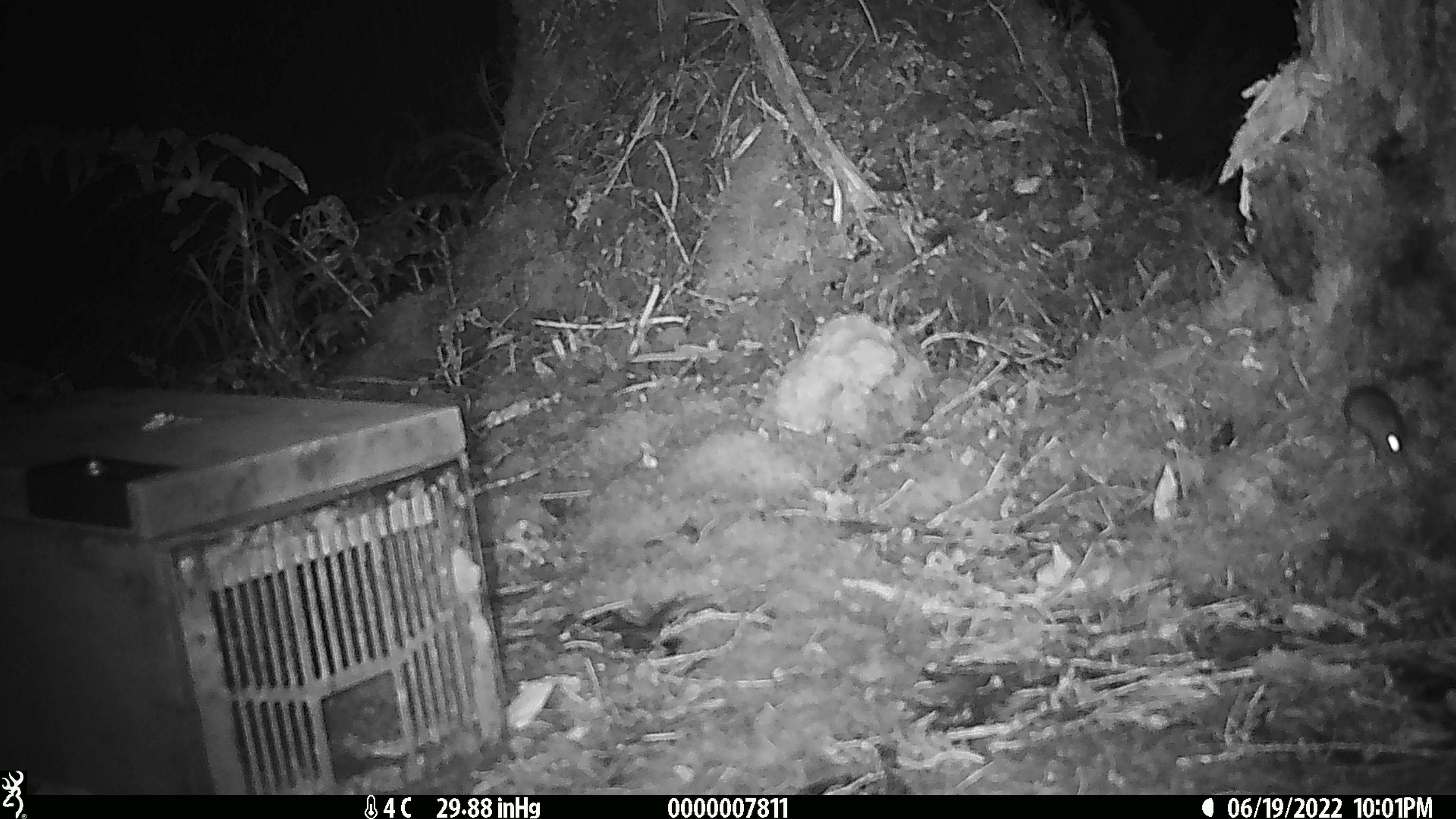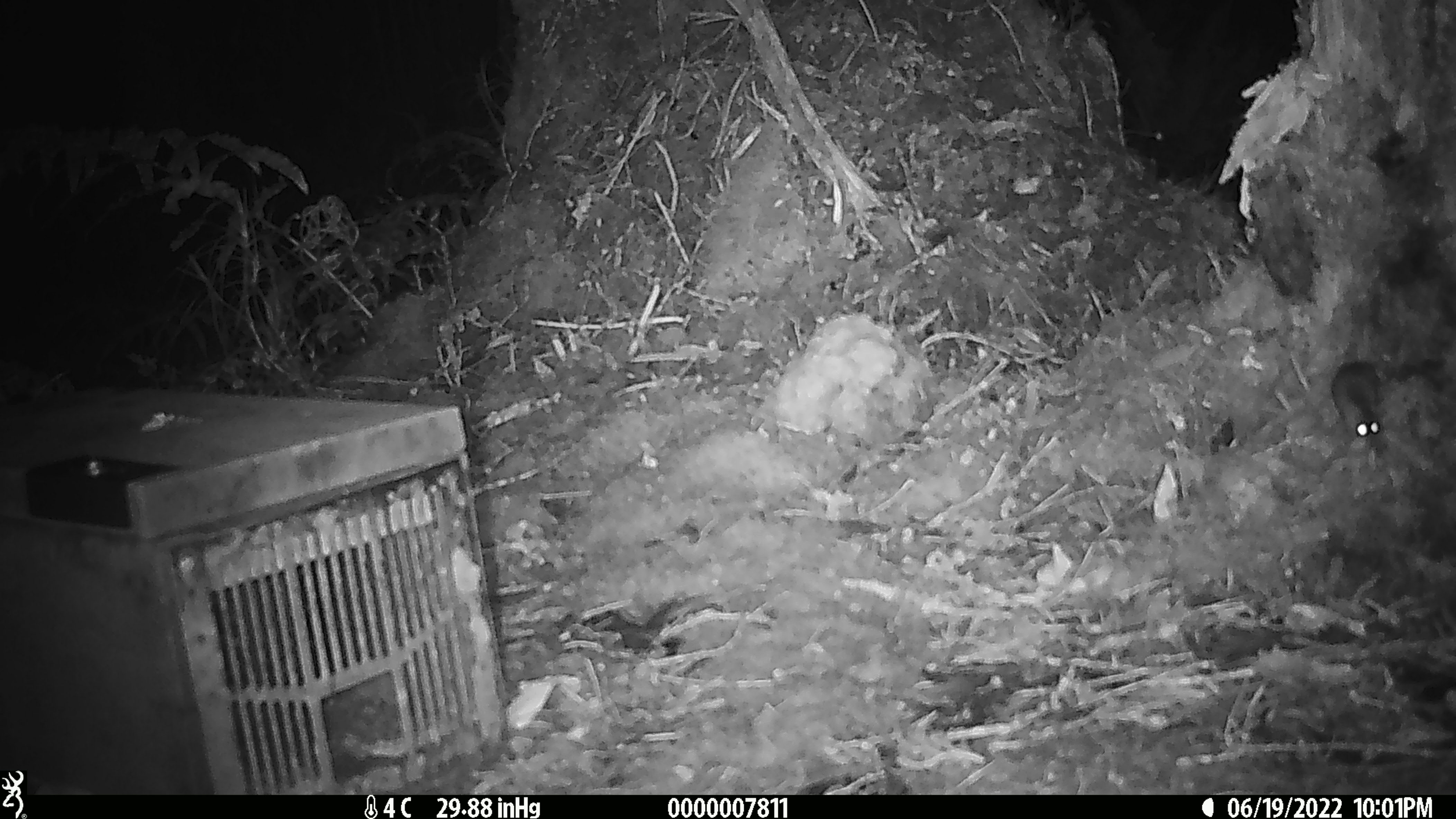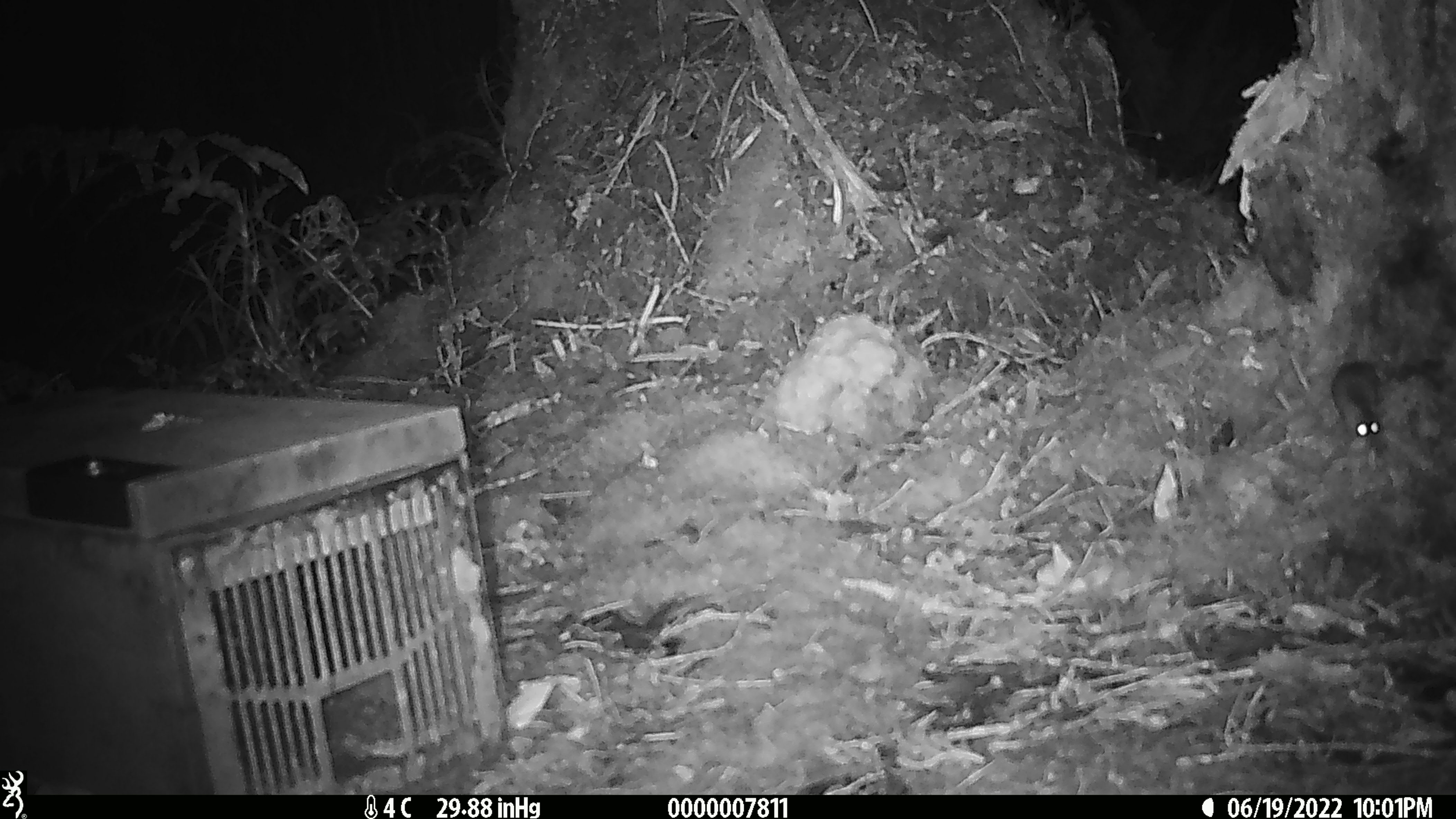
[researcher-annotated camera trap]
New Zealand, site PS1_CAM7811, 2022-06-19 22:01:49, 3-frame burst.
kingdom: Animalia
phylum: Chordata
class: Mammalia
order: Rodentia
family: Muridae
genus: Mus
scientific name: Mus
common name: mouse